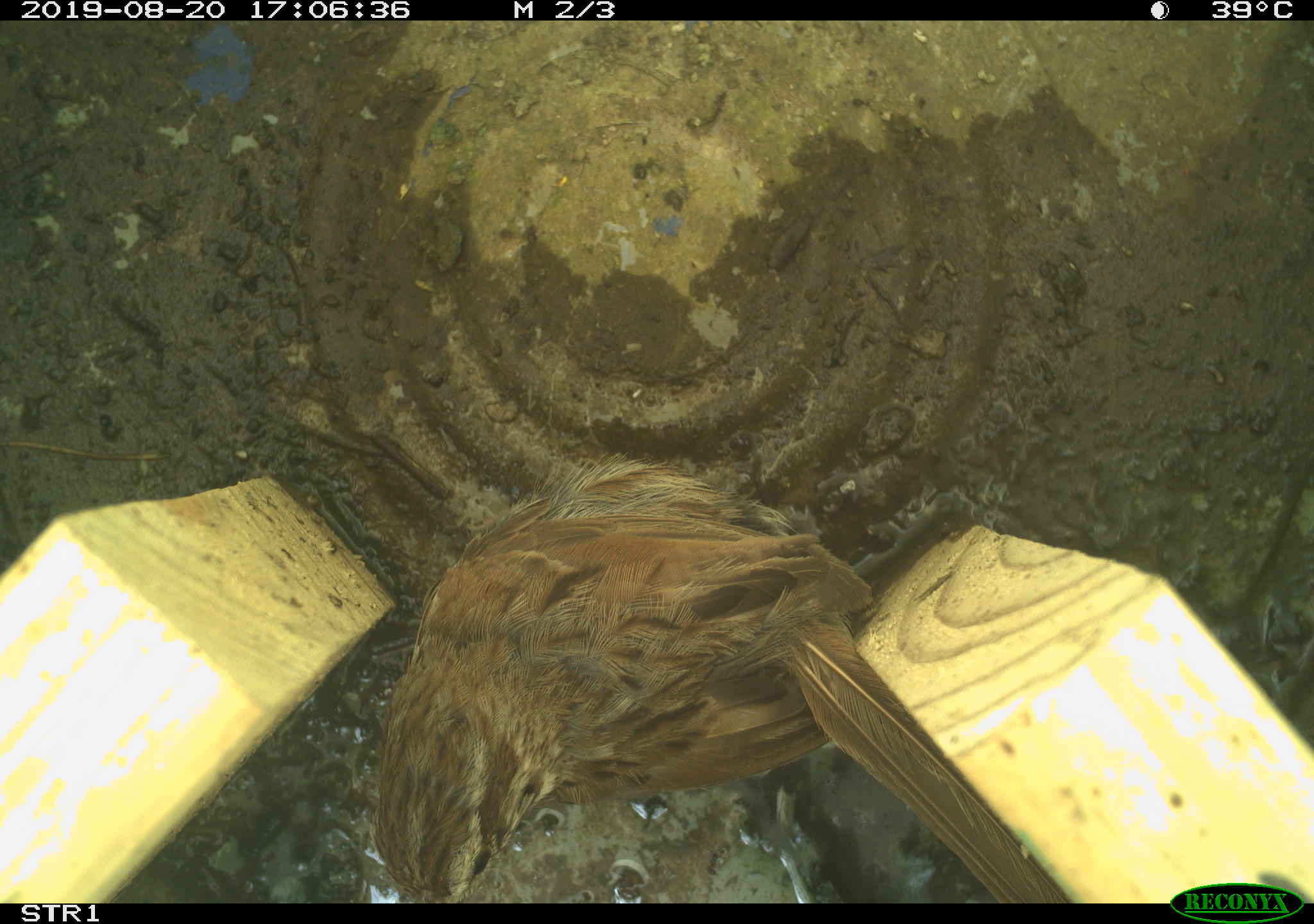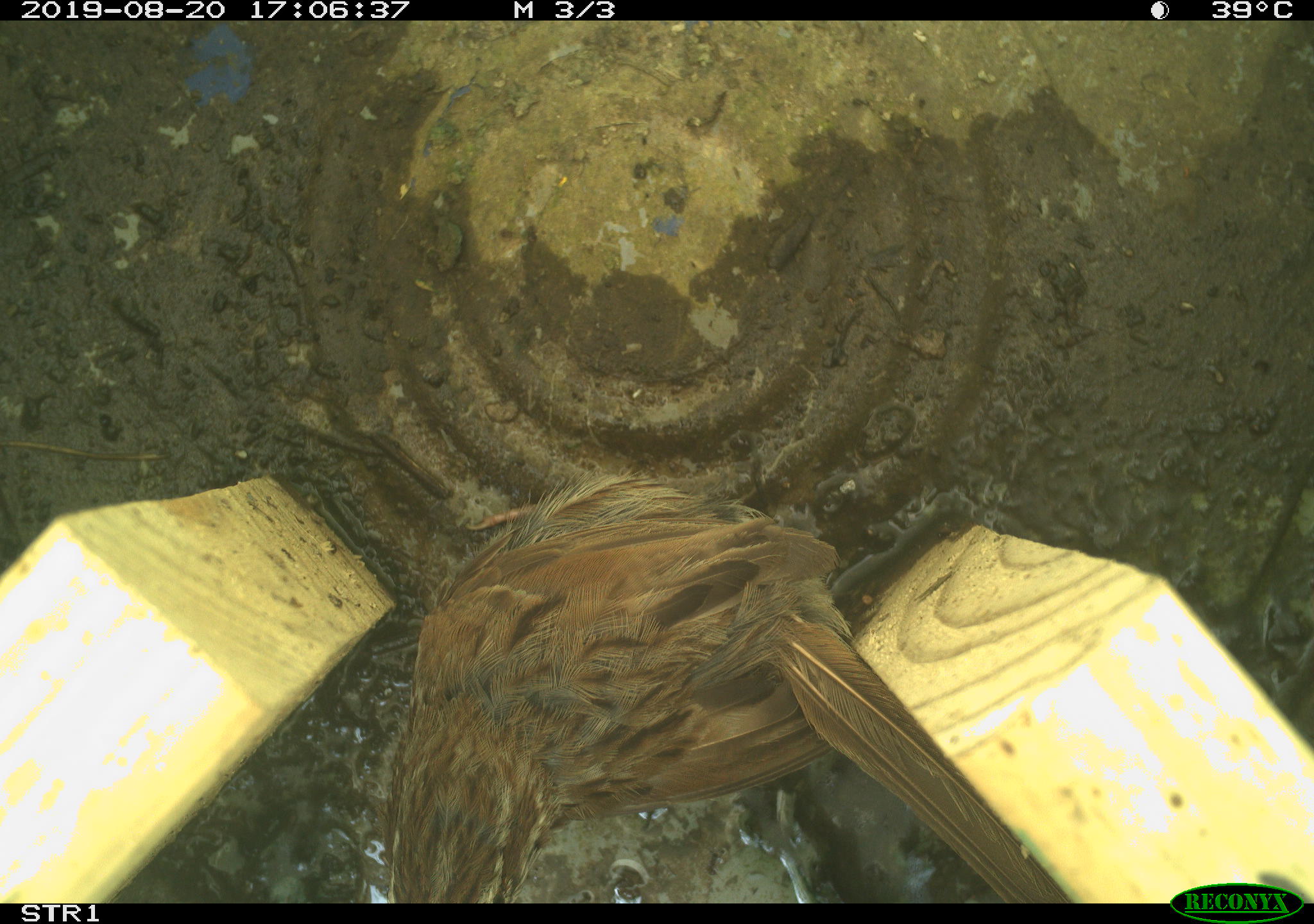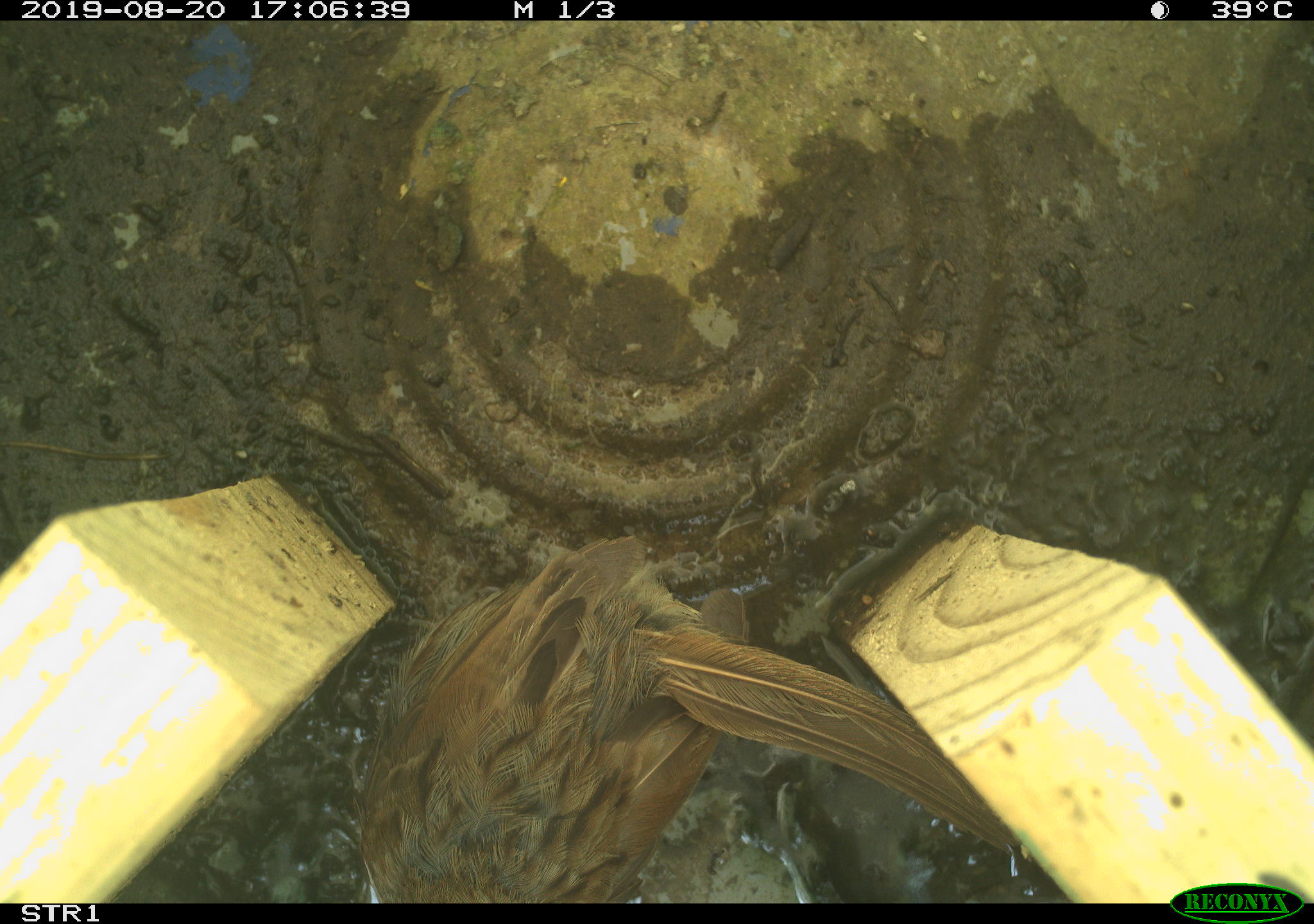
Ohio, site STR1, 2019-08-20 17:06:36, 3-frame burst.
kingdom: Animalia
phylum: Chordata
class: Aves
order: Passeriformes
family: Passerellidae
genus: Melospiza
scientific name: Melospiza melodia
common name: song sparrow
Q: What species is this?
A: Song sparrow (Melospiza melodia).